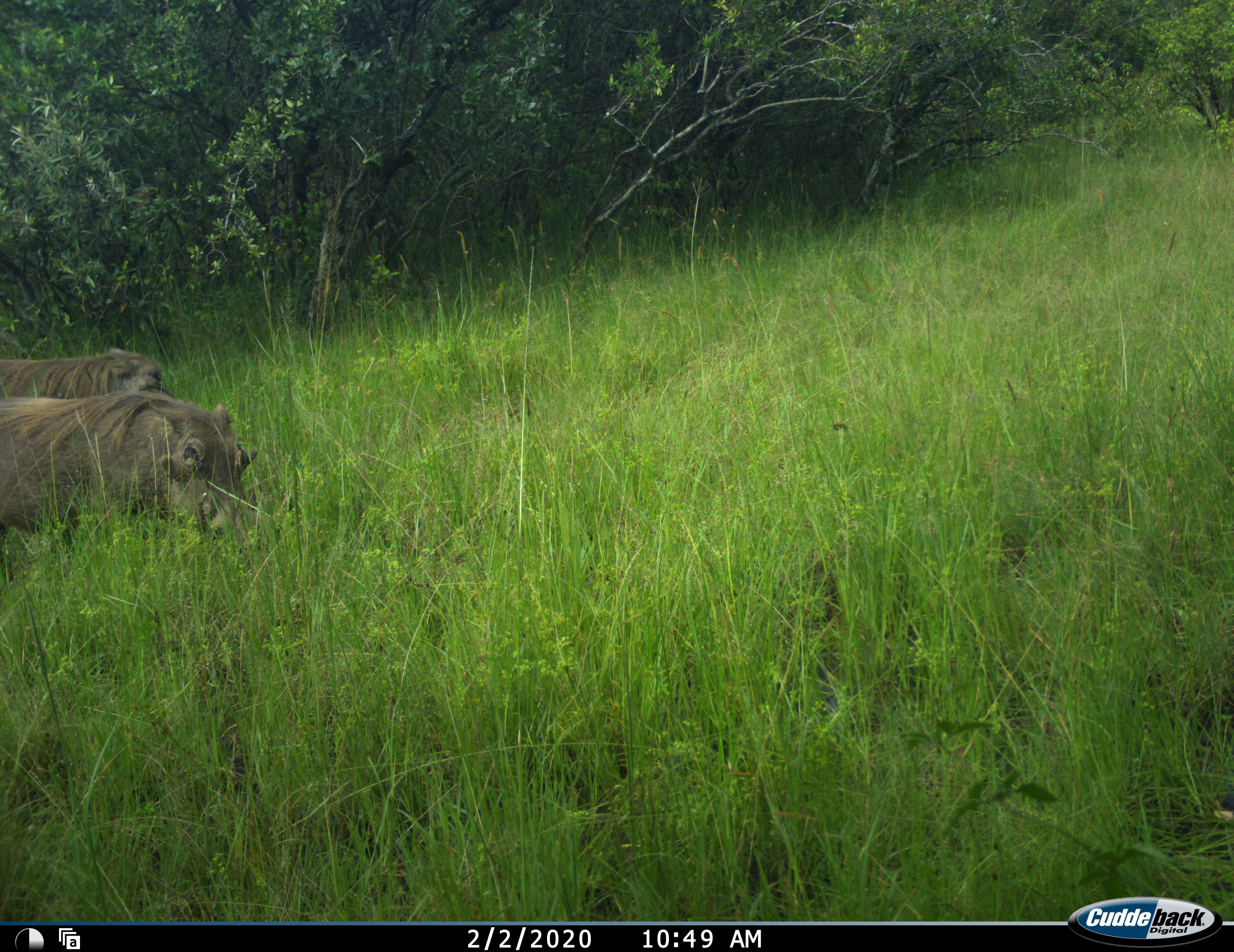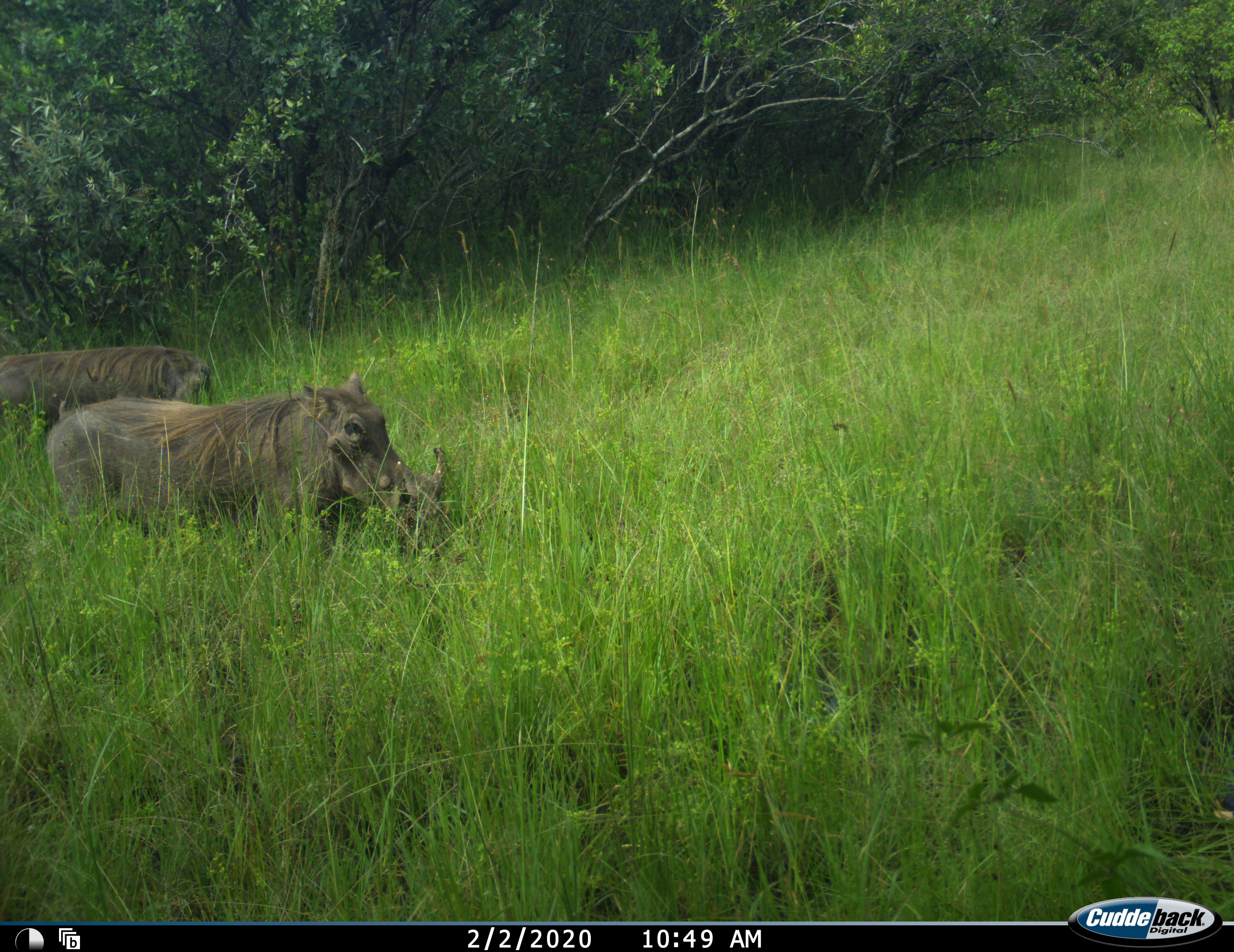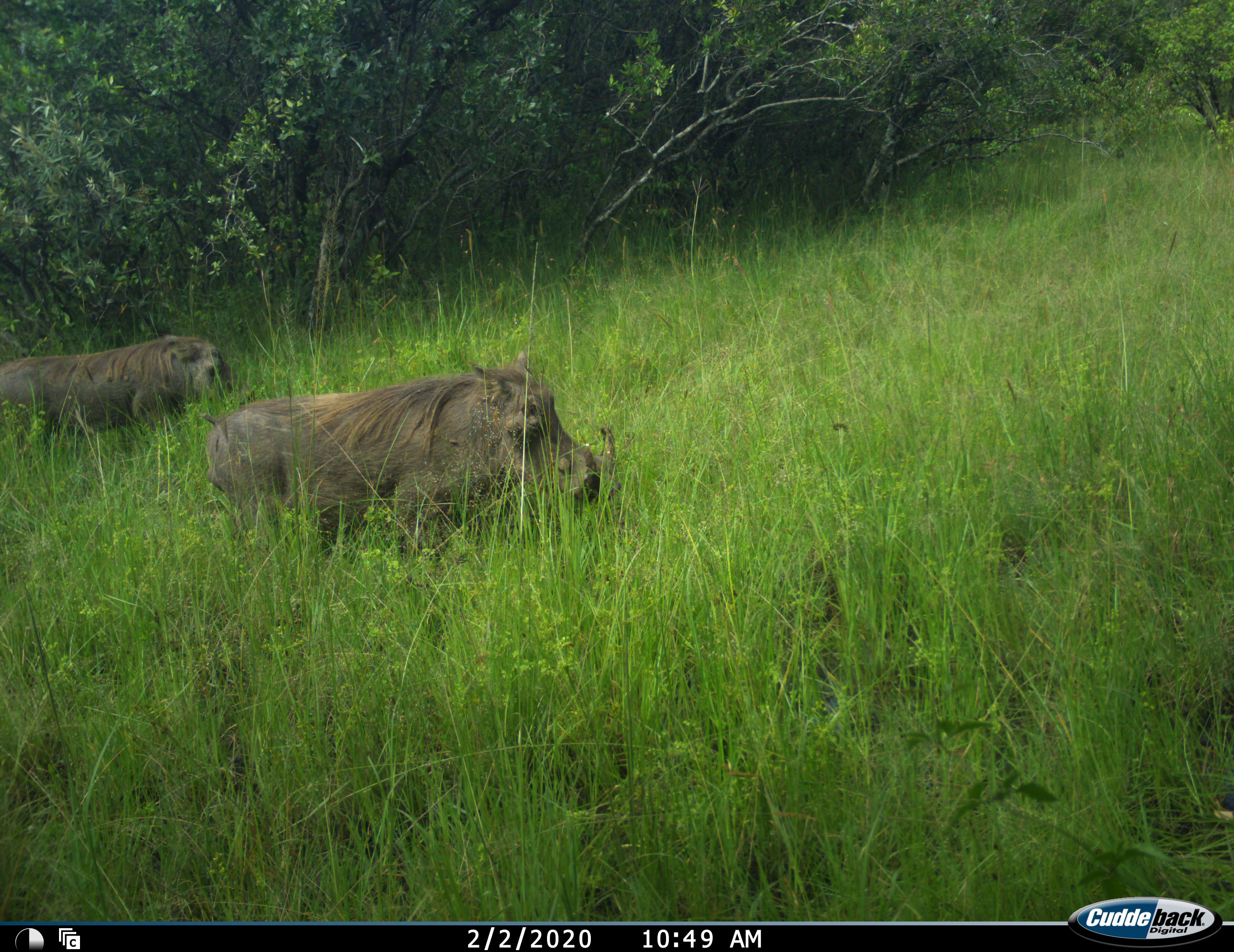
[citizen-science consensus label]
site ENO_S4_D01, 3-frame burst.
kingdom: Animalia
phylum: Chordata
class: Mammalia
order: Artiodactyla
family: Suidae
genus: Phacochoerus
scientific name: Phacochoerus africanus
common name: warthog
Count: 2.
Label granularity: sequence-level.